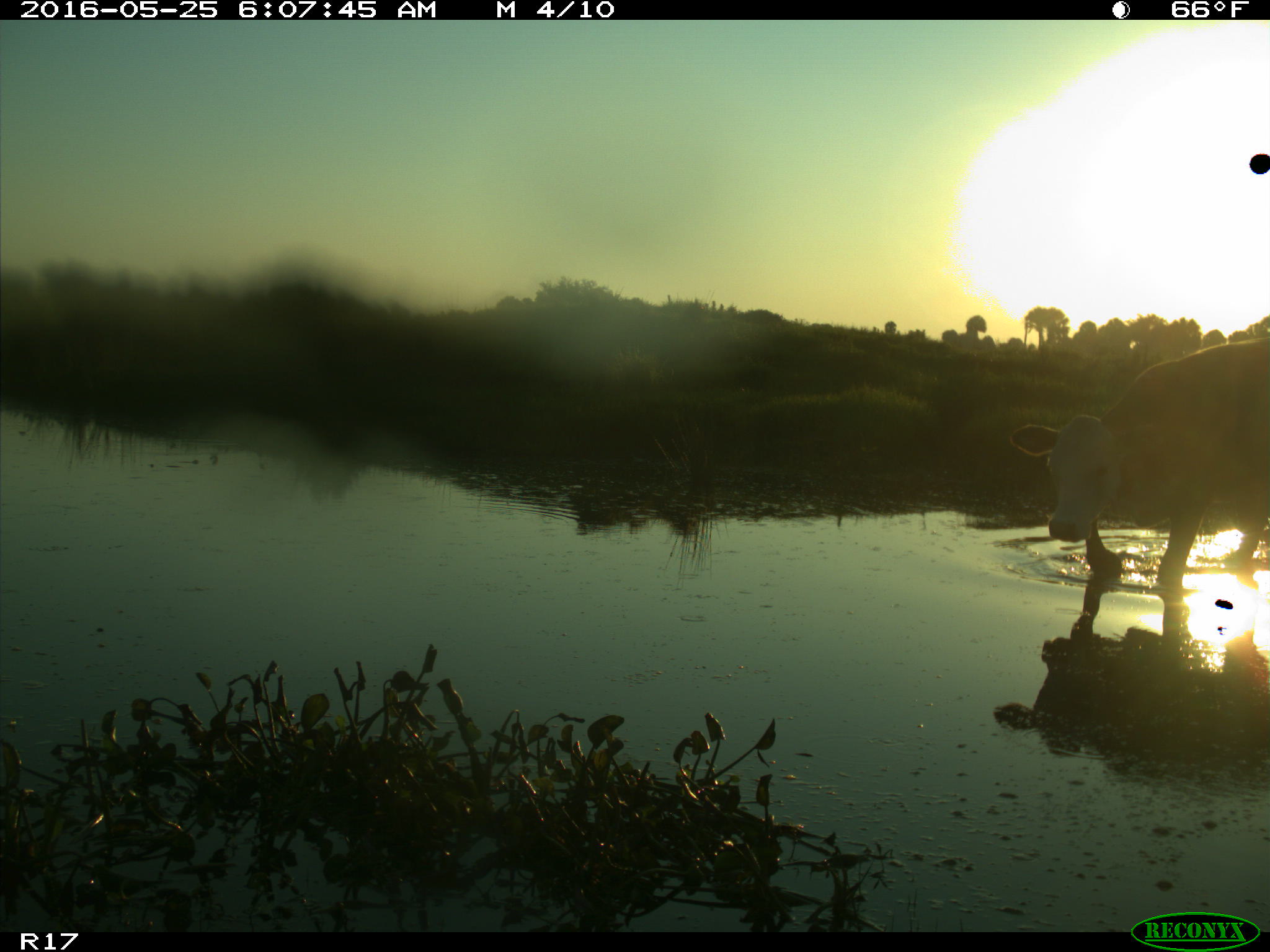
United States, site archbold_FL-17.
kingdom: Animalia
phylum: Chordata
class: Mammalia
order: Artiodactyla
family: Bovidae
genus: Bos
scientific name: Bos taurus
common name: domestic cow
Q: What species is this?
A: Bos taurus (domestic cow).